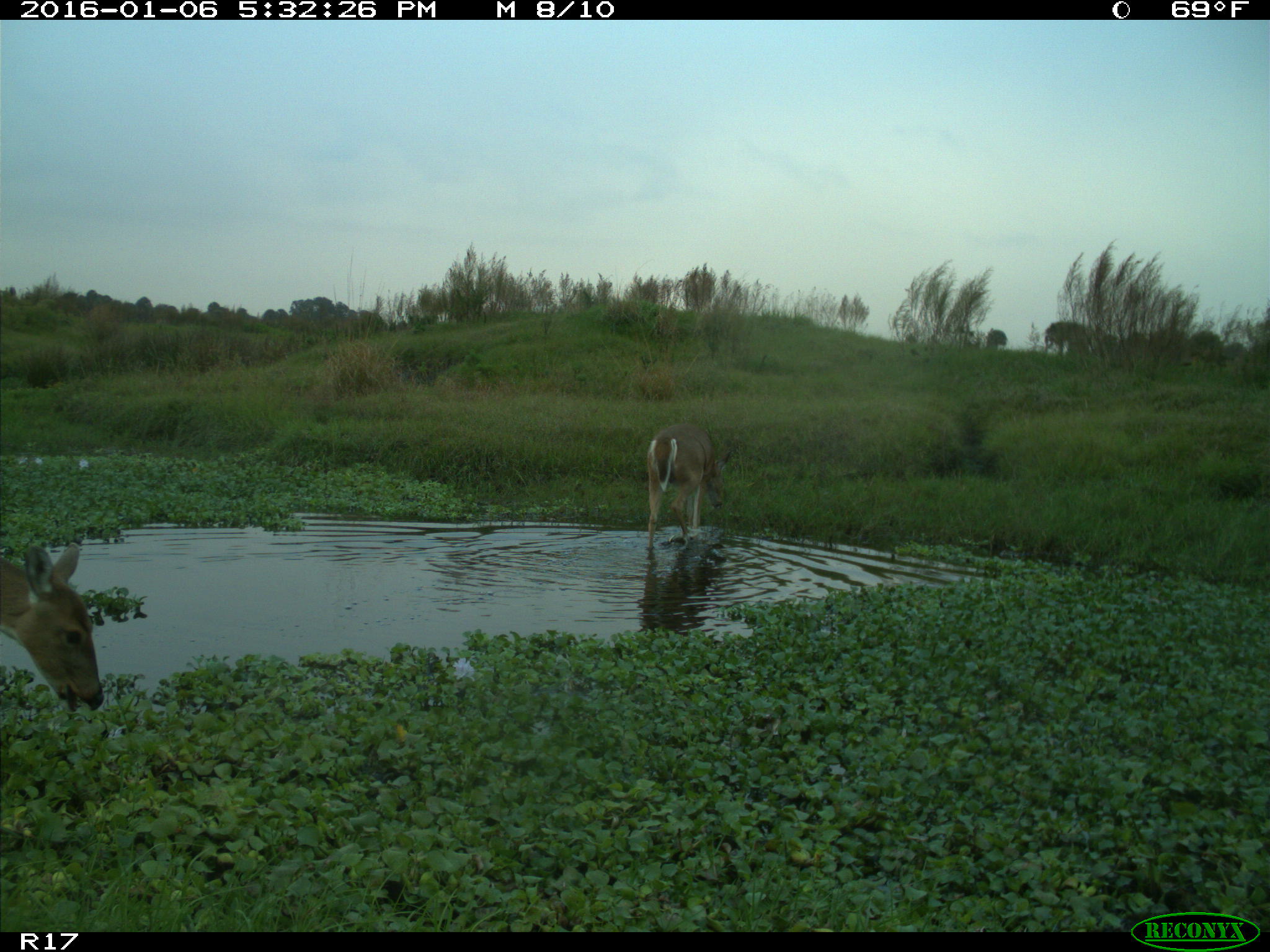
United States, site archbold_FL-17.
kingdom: Animalia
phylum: Chordata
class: Mammalia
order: Artiodactyla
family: Cervidae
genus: Odocoileus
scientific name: Odocoileus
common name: deer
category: unidentified deer